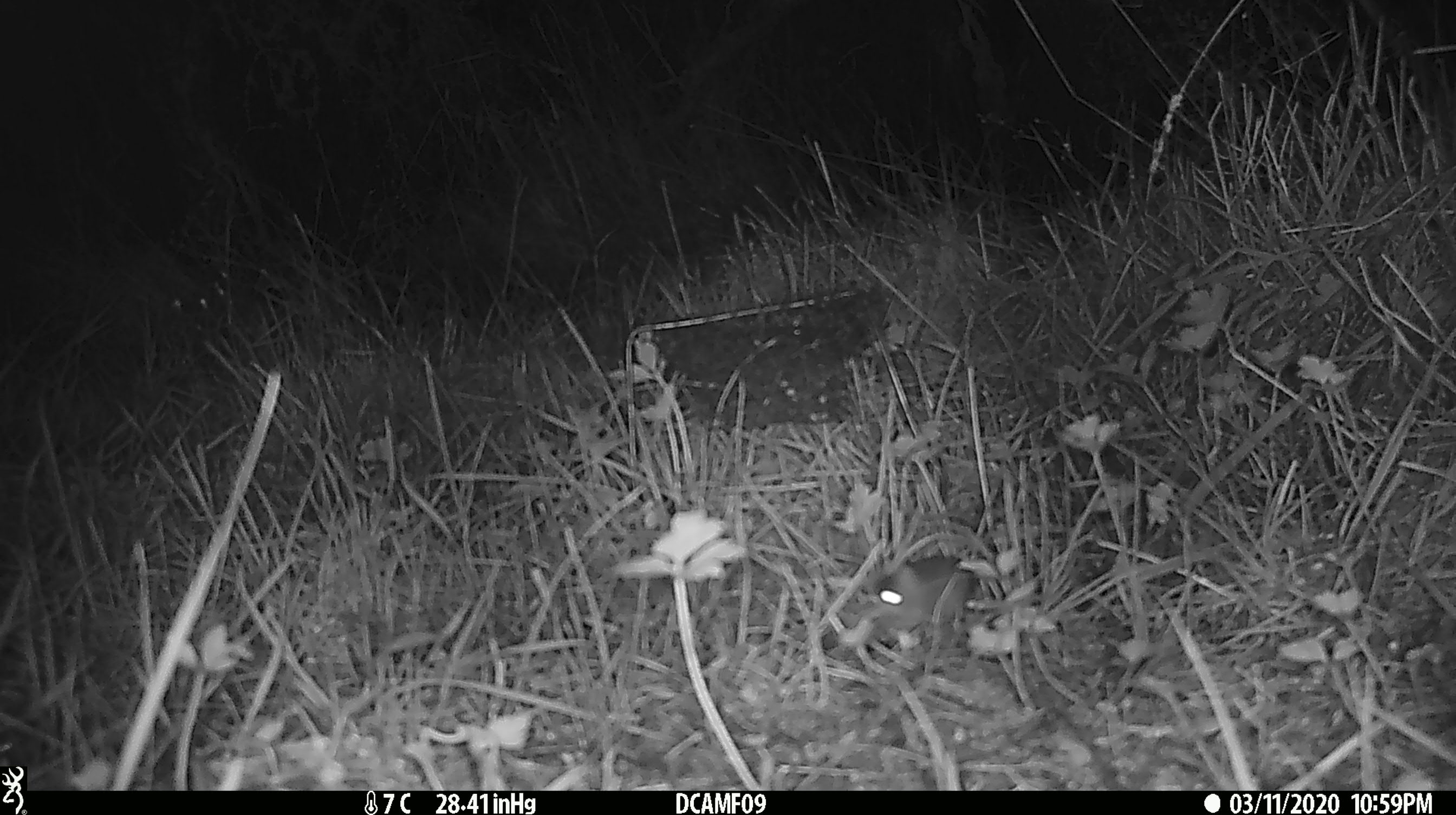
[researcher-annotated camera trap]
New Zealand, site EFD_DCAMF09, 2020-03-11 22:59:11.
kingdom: Animalia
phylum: Chordata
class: Mammalia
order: Rodentia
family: Muridae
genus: Mus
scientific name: Mus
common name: mouse